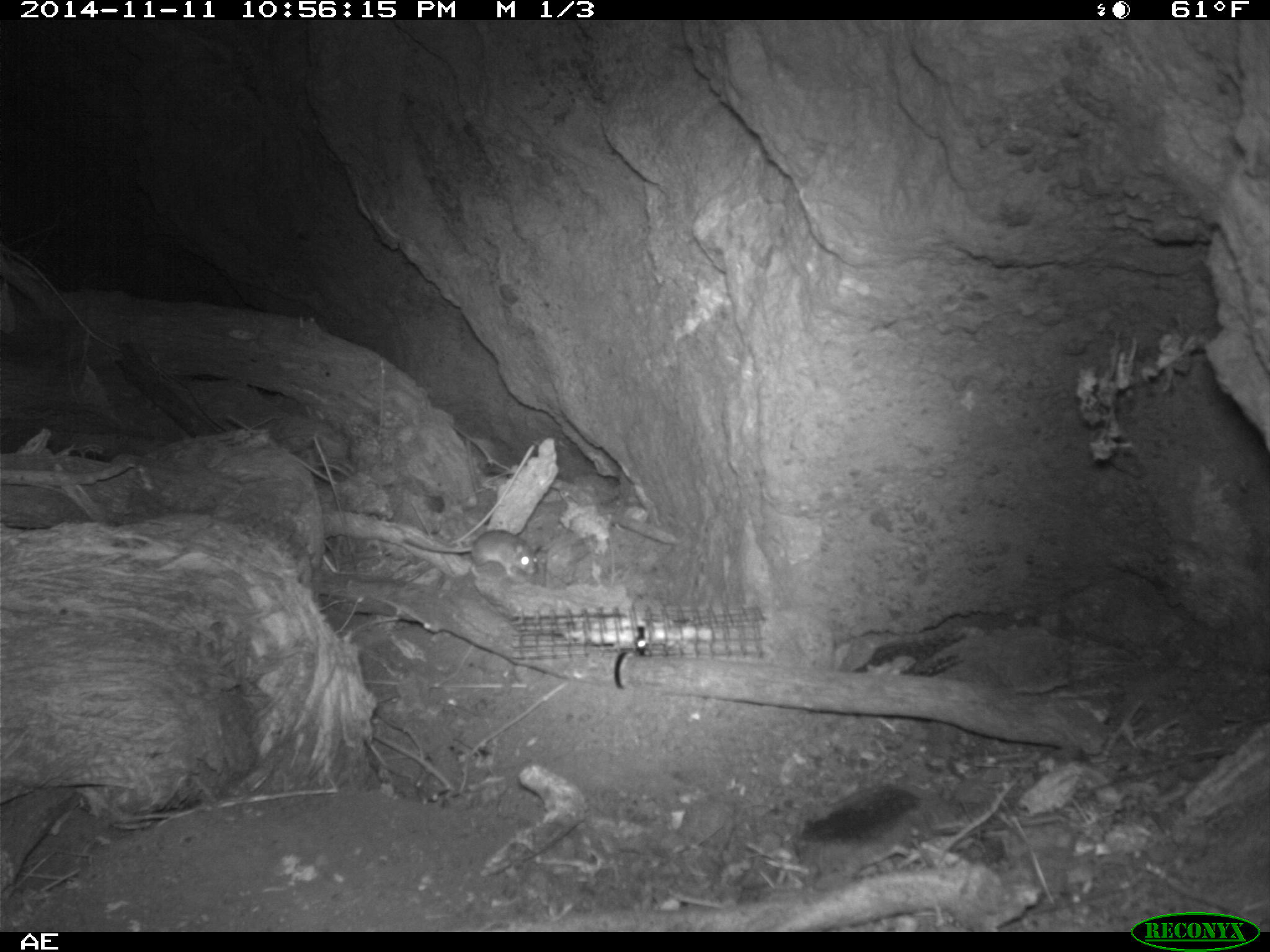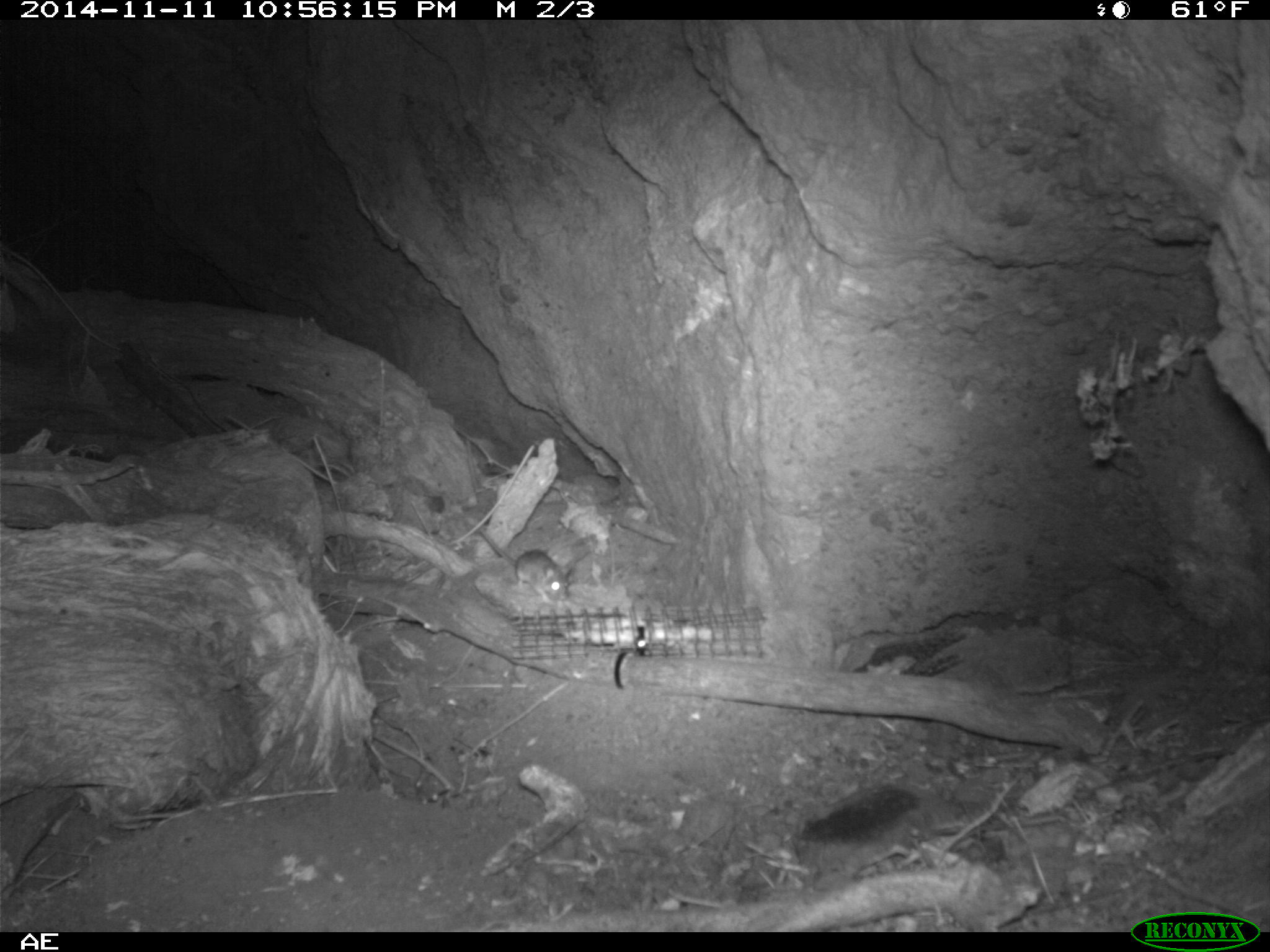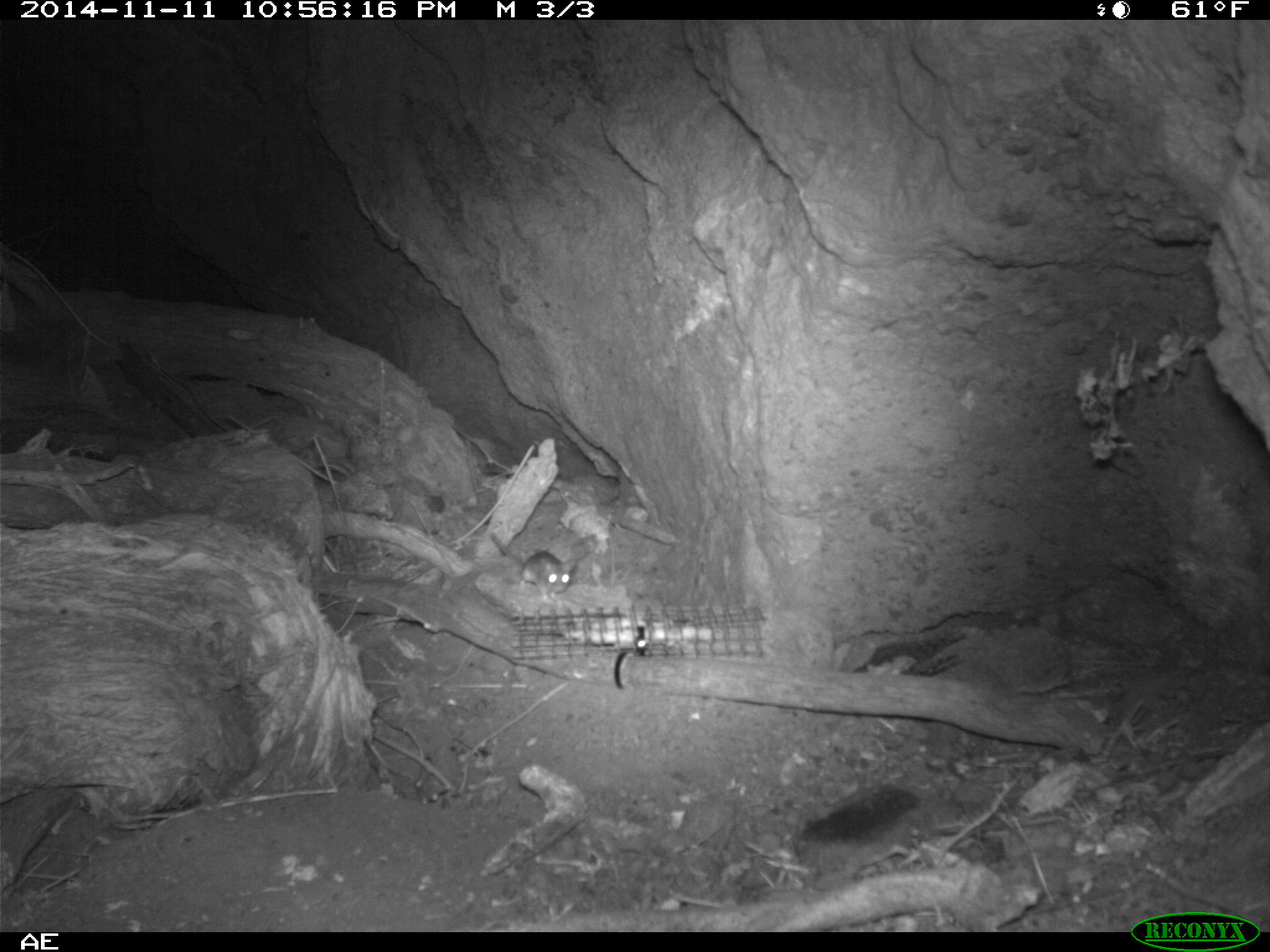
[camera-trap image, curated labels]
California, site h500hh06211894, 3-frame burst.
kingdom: Animalia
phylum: Chordata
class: Mammalia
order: Rodentia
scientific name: Rodentia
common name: rodent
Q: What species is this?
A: Rodent (Rodentia).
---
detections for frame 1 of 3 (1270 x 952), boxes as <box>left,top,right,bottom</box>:
rodent: <box>401,529,537,576</box>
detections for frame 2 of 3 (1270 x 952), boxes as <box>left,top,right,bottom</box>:
rodent: <box>477,527,569,604</box>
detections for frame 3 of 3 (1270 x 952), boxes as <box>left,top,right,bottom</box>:
rodent: <box>489,529,577,606</box>